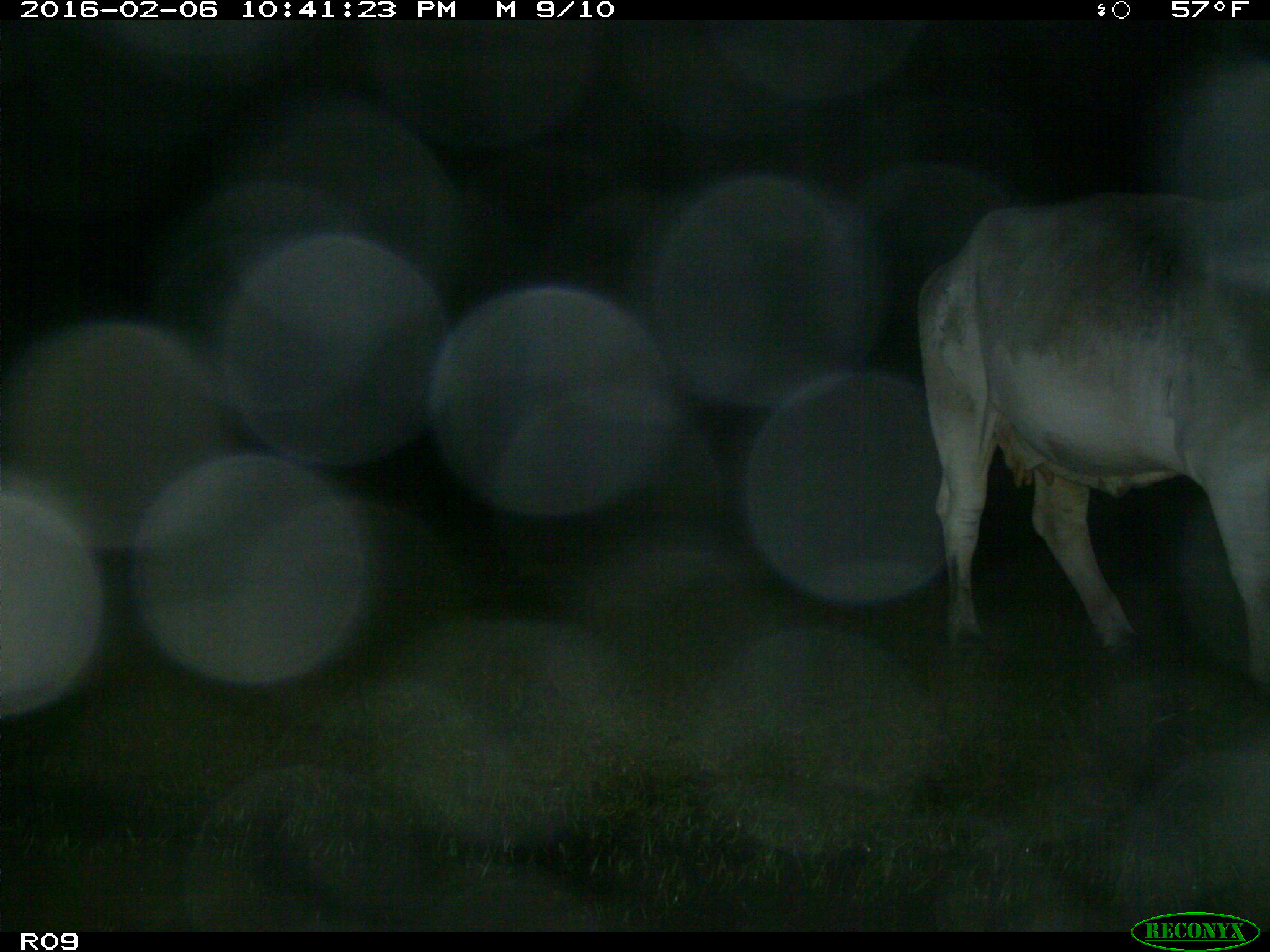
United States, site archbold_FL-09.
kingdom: Animalia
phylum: Chordata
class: Mammalia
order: Artiodactyla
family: Bovidae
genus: Bos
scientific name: Bos taurus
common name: domestic cow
Bos taurus (domestic cow).